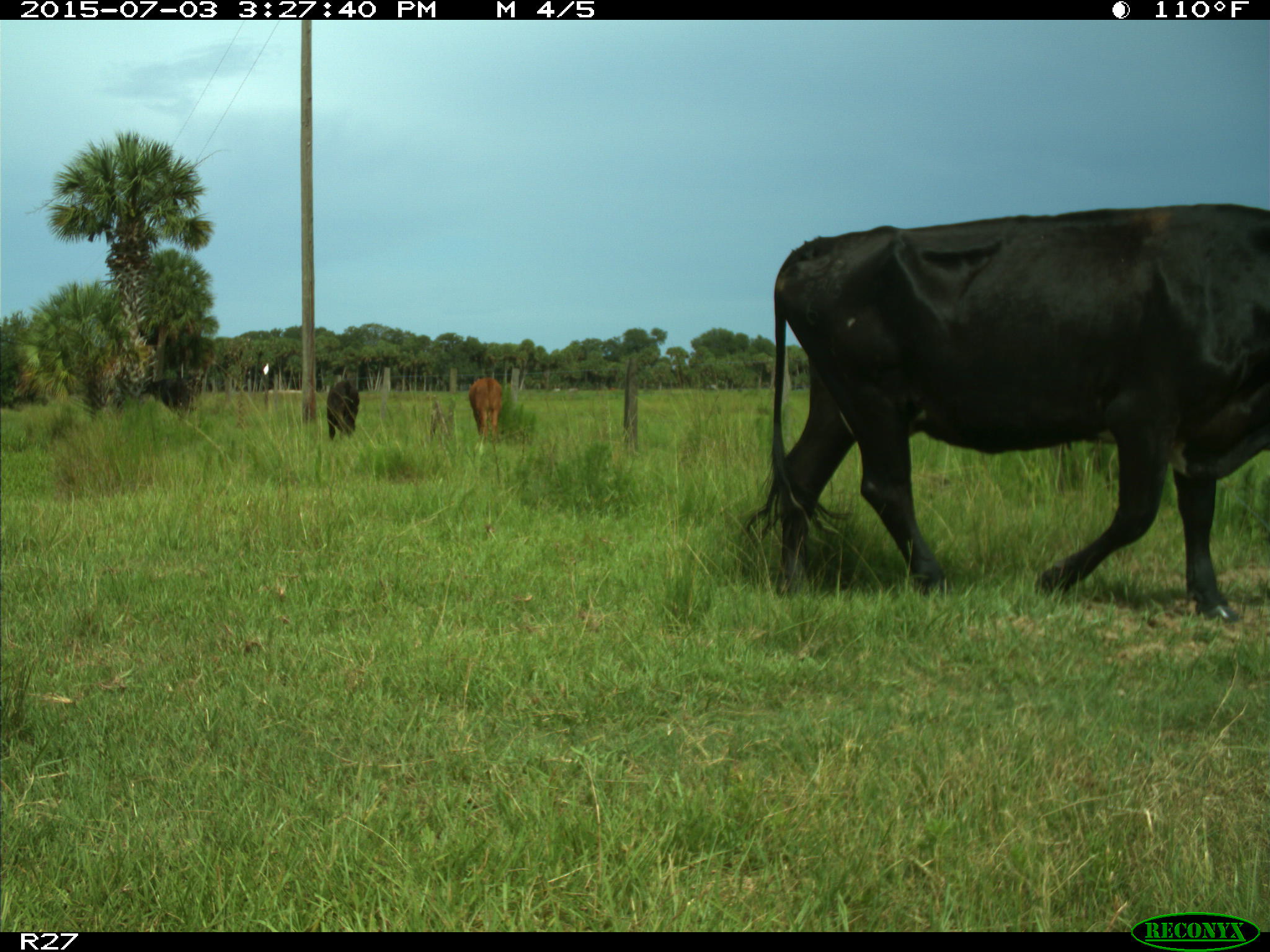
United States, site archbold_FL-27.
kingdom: Animalia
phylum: Chordata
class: Mammalia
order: Artiodactyla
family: Bovidae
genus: Bos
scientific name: Bos taurus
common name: domestic cow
Bos taurus (domestic cow).